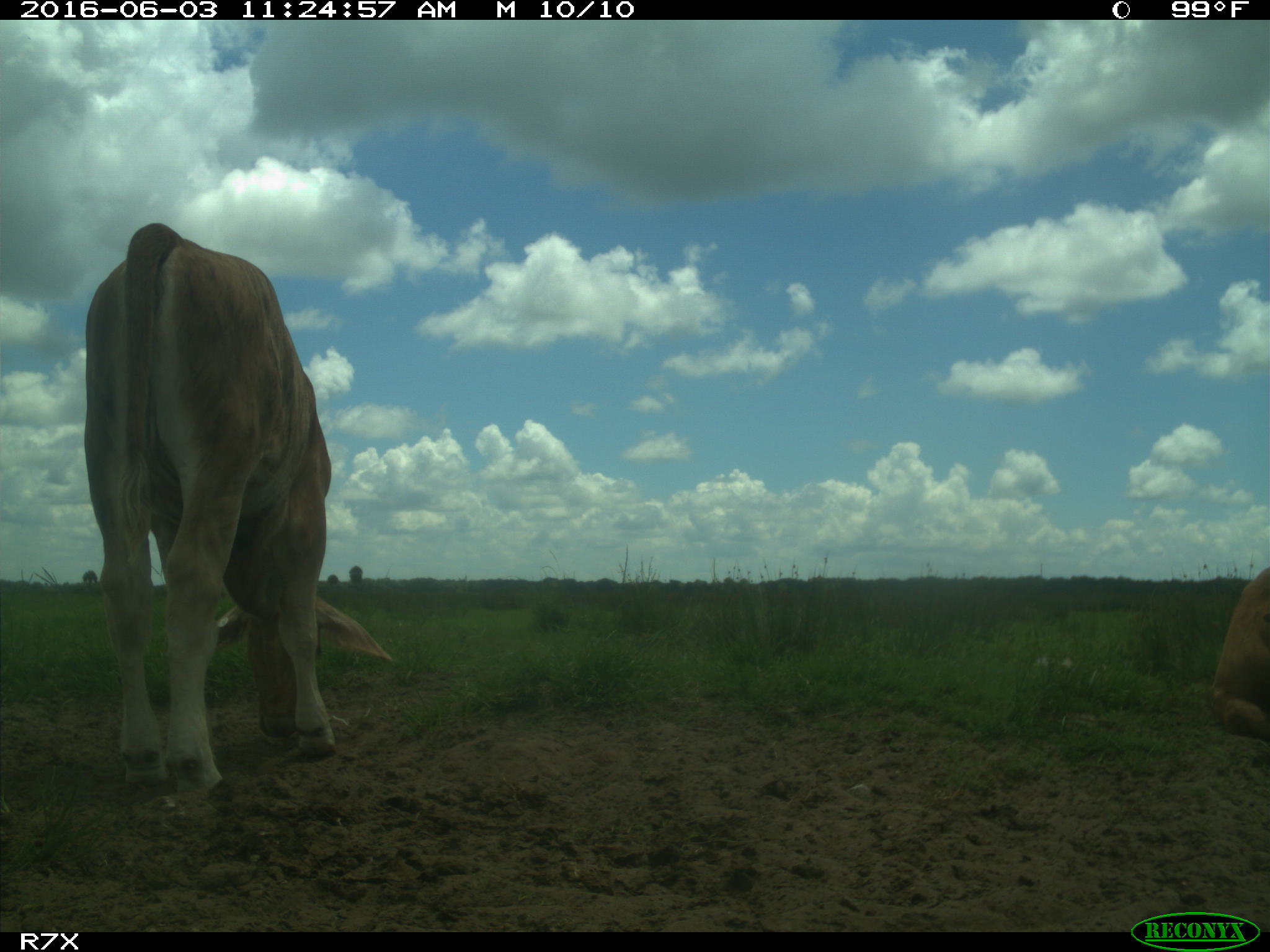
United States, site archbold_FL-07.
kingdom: Animalia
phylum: Chordata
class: Mammalia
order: Artiodactyla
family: Bovidae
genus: Bos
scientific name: Bos taurus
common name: domestic cow